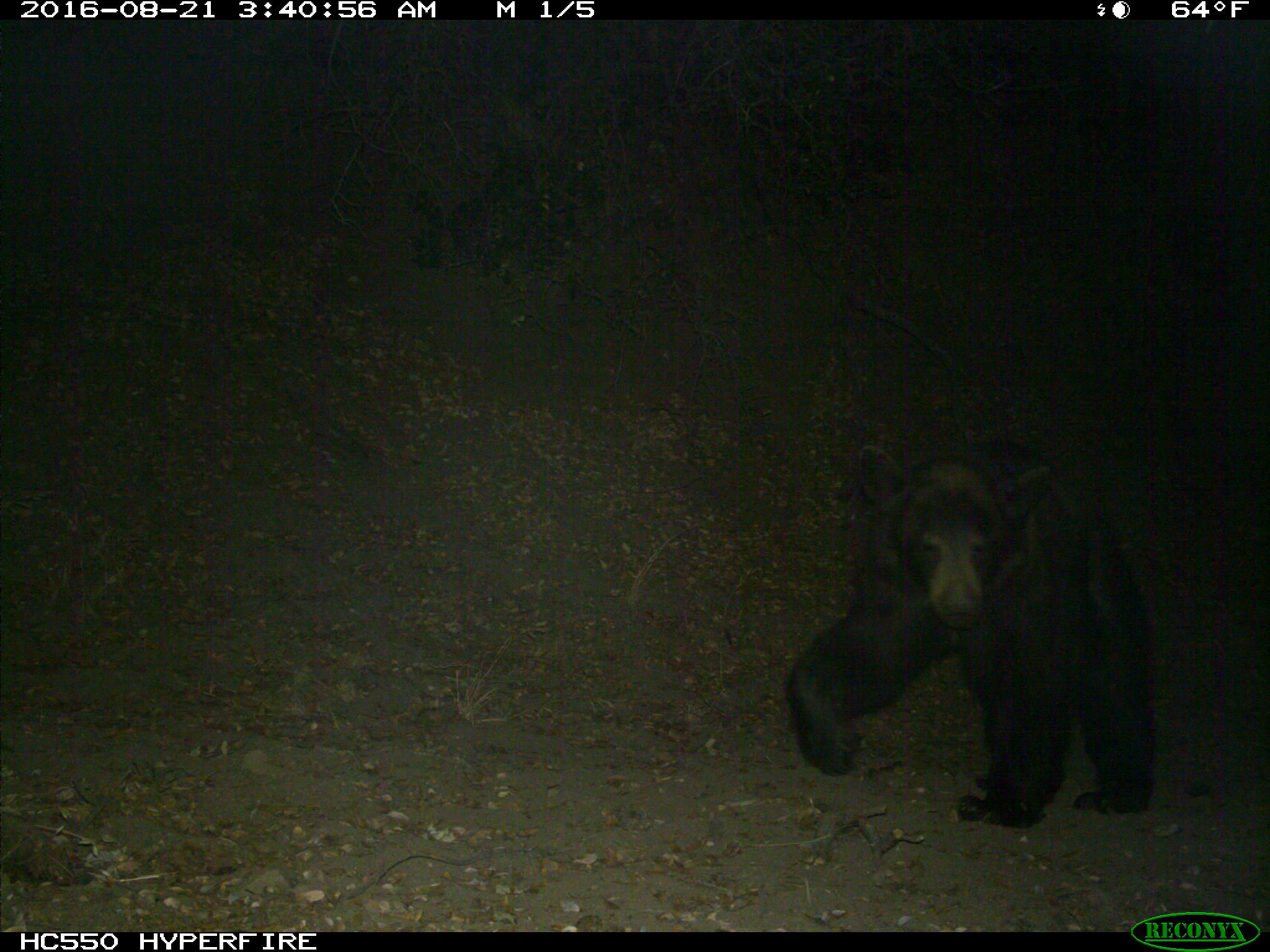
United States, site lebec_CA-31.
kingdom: Animalia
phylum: Chordata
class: Mammalia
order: Carnivora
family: Ursidae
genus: Ursus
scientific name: Ursus americanus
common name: american black bear